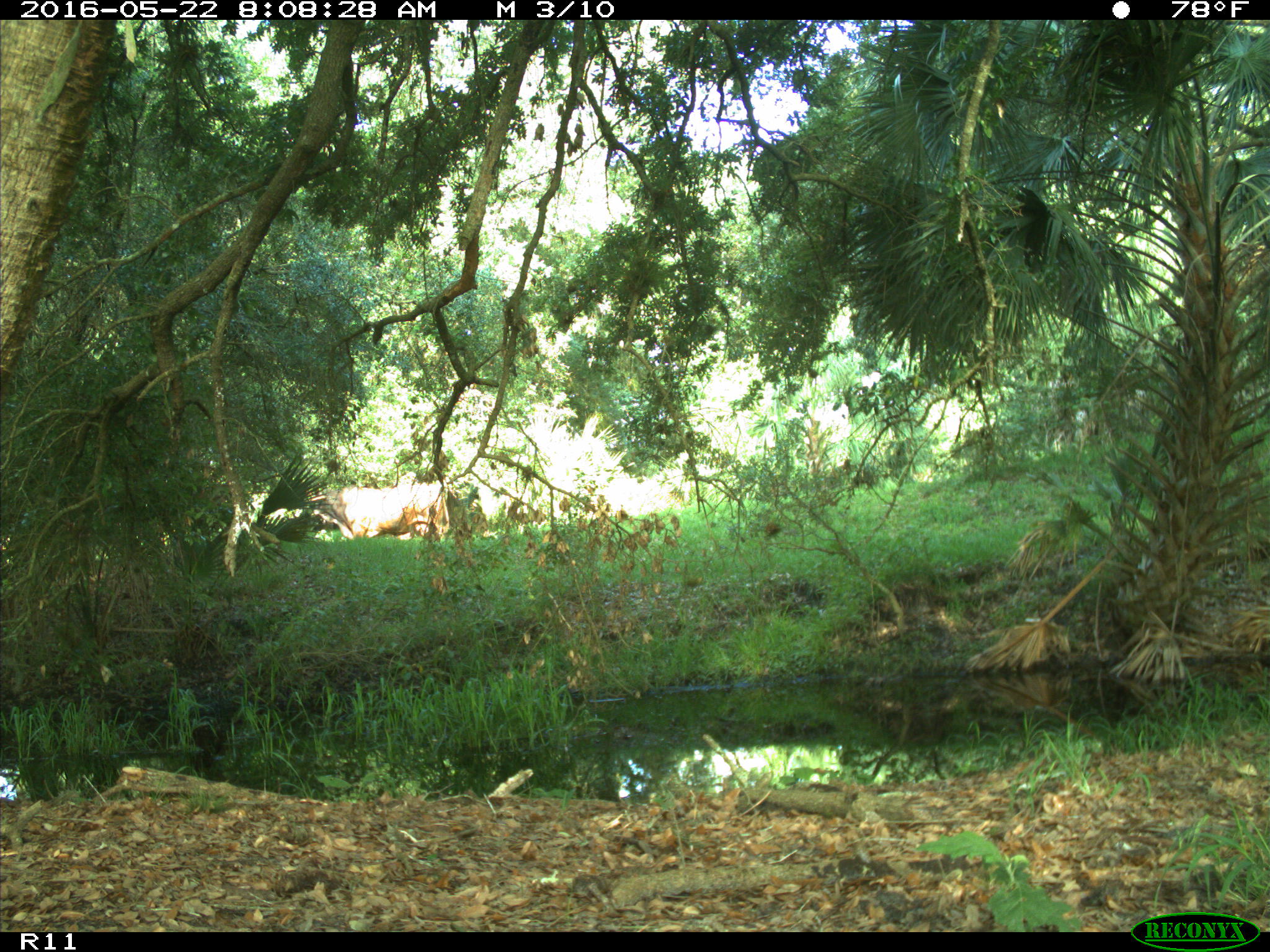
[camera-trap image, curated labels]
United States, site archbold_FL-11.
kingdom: Animalia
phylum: Chordata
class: Mammalia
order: Artiodactyla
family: Bovidae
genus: Bos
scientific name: Bos taurus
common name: domestic cow